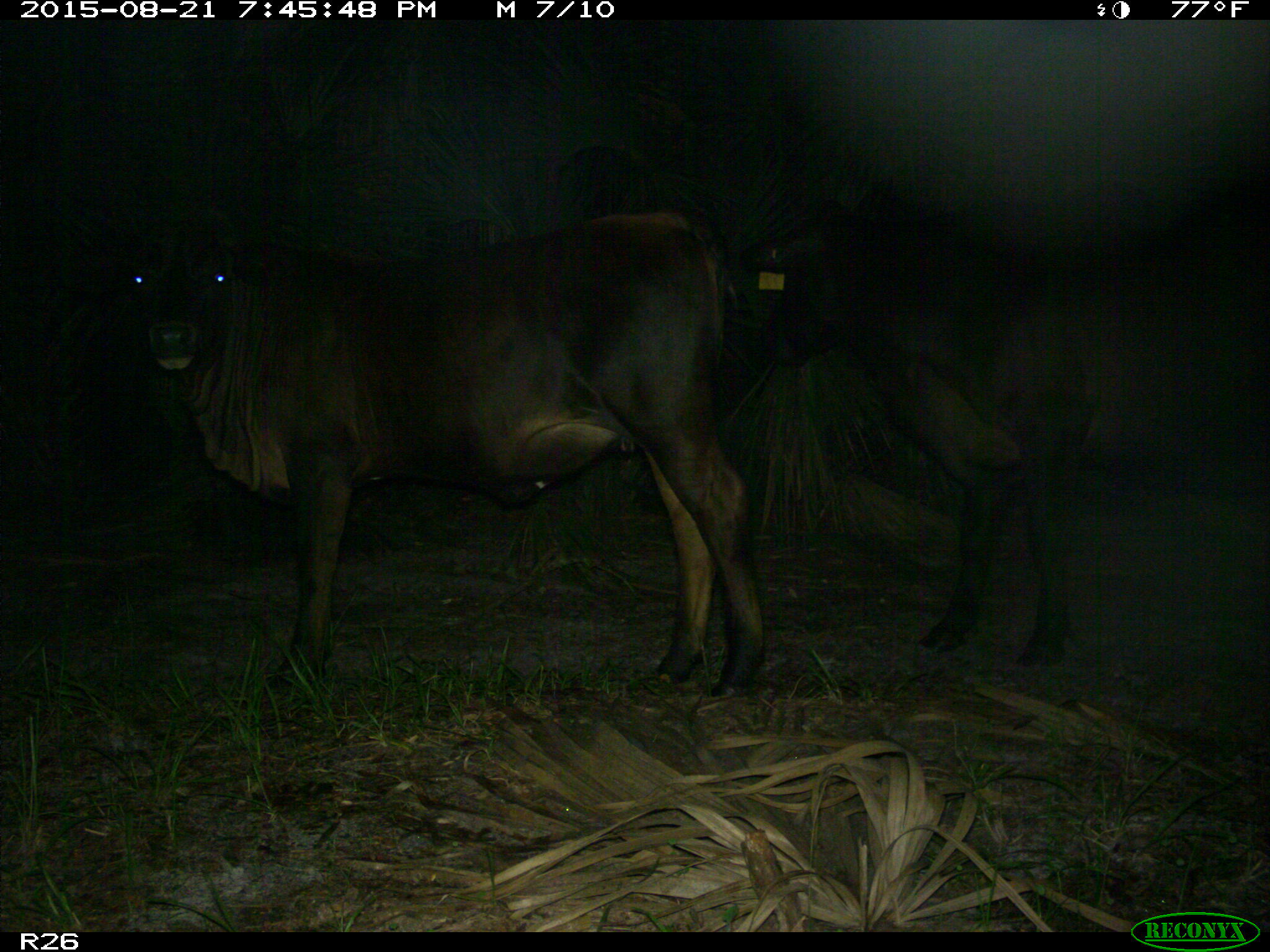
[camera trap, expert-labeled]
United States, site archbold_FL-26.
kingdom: Animalia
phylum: Chordata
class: Mammalia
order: Artiodactyla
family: Bovidae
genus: Bos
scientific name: Bos taurus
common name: domestic cow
Bos taurus (domestic cow).